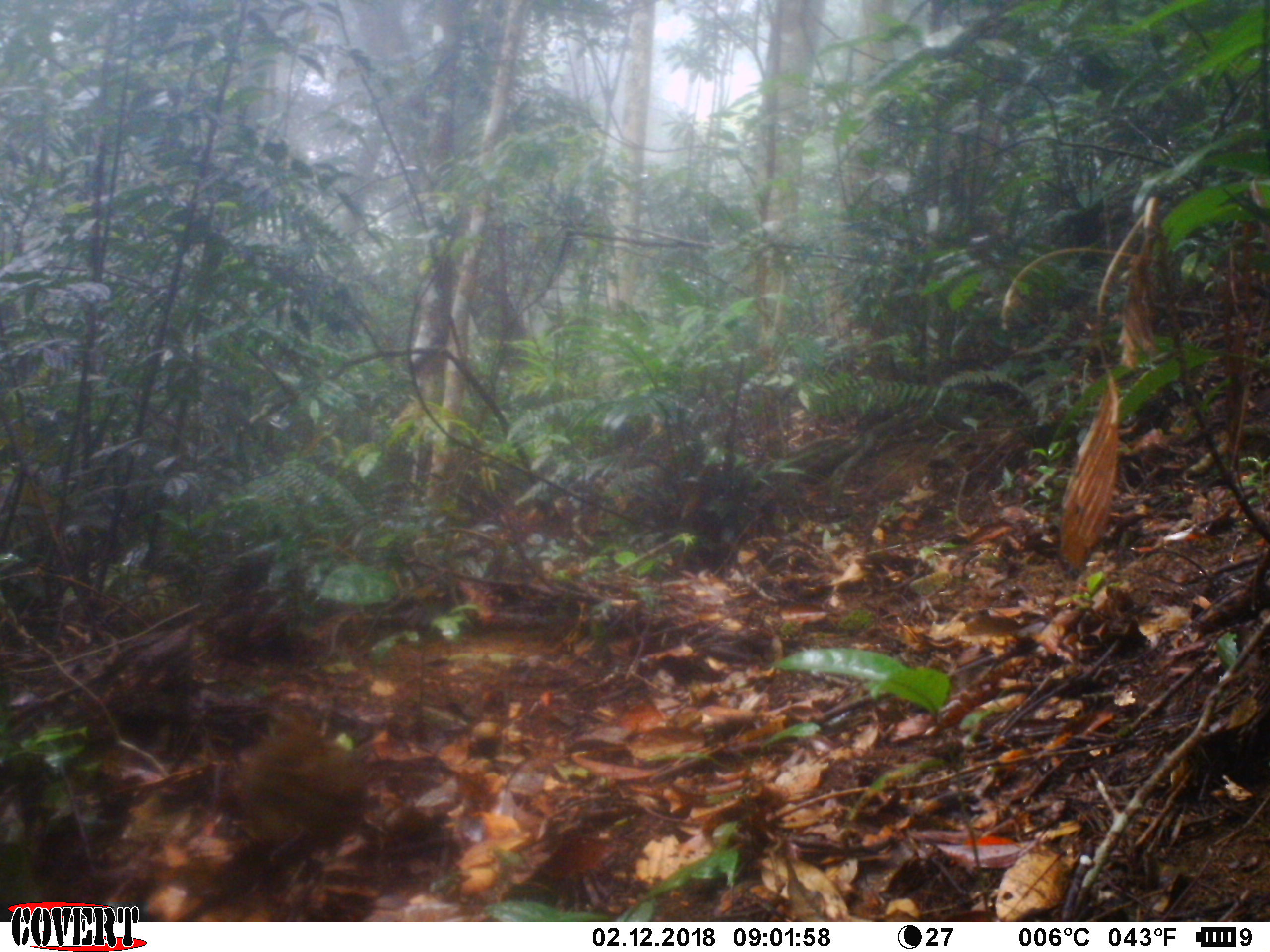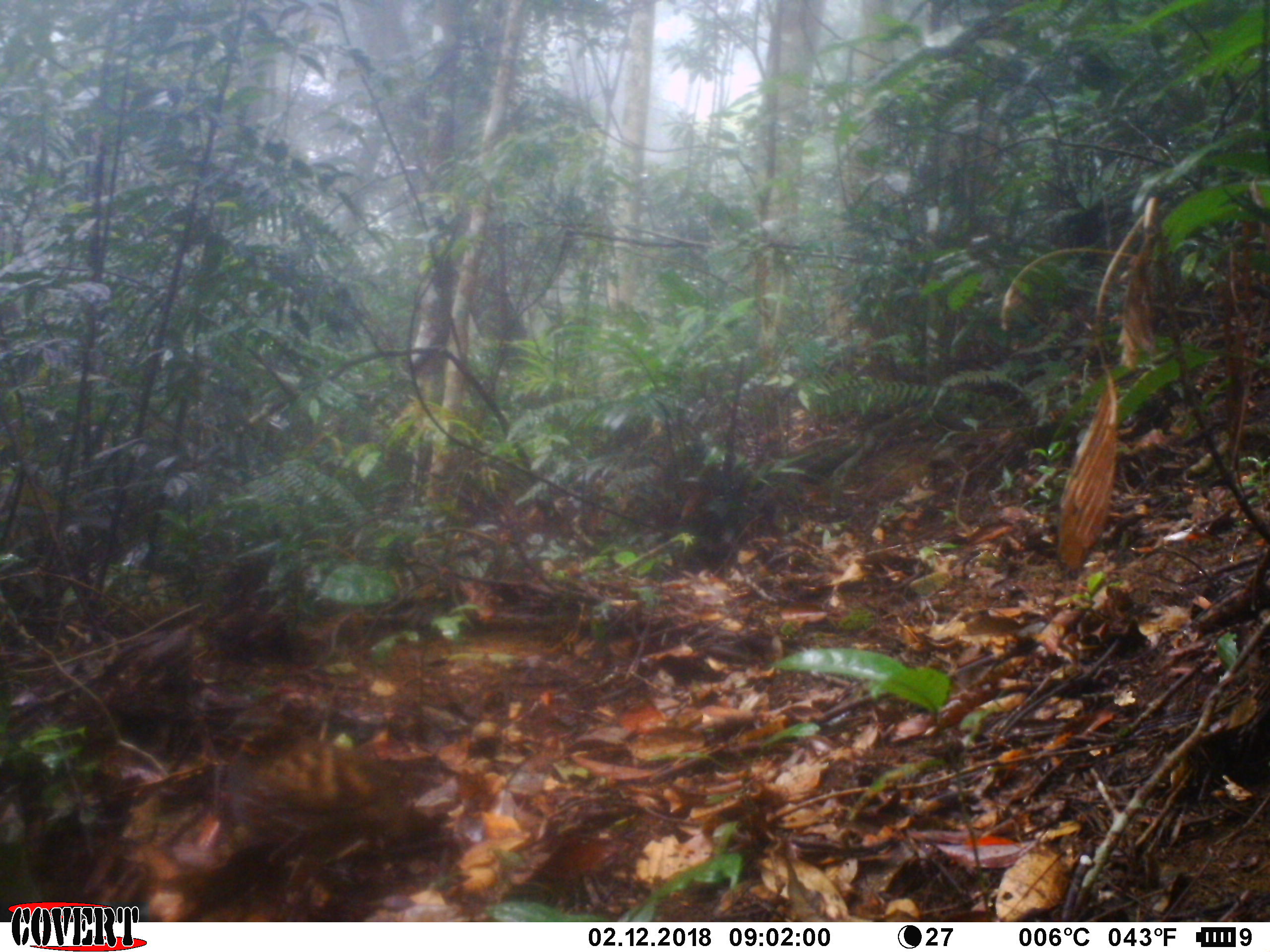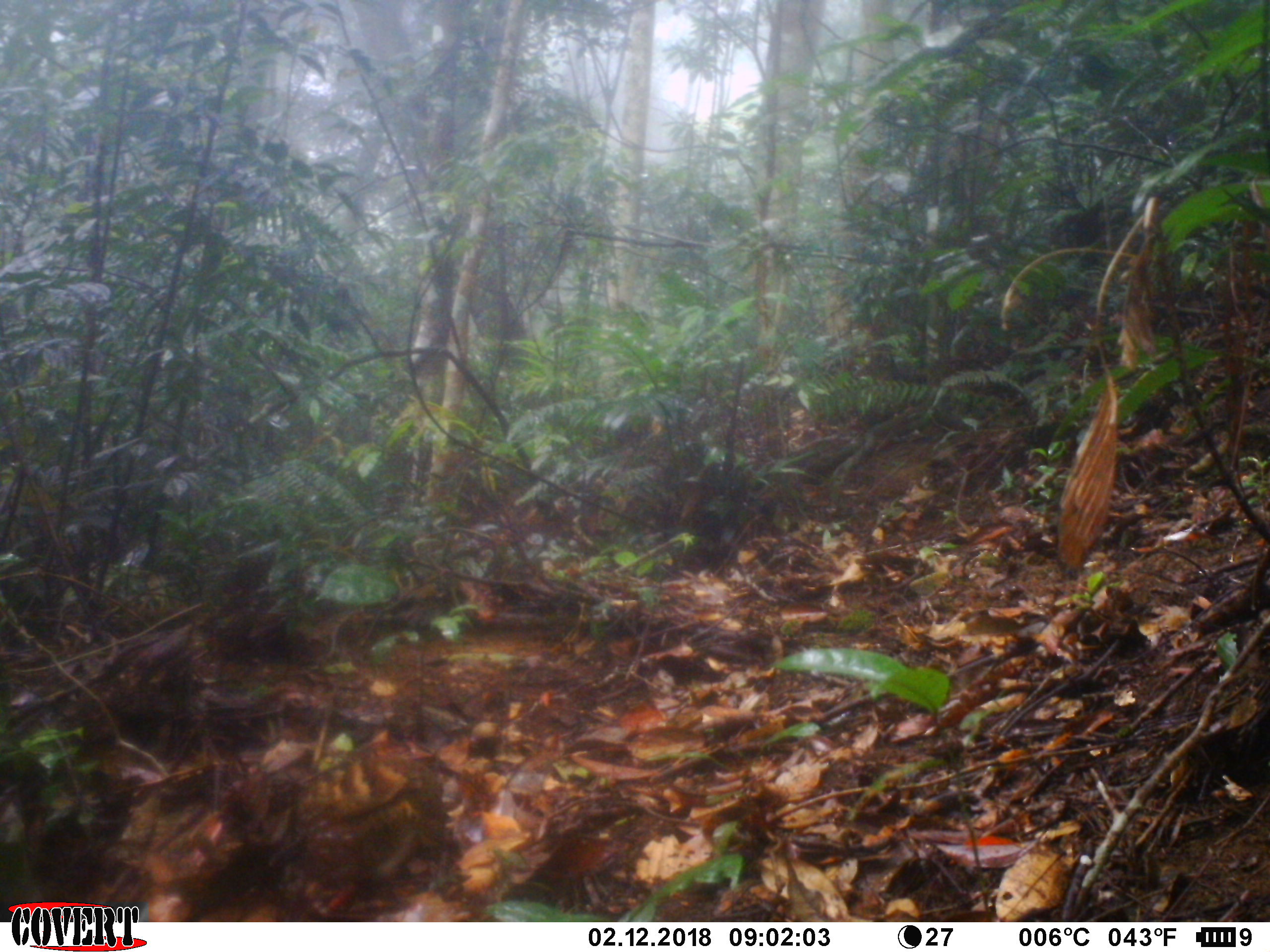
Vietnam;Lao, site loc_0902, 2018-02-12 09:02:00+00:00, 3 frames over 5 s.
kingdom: Animalia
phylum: Chordata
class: Aves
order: Galliformes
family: Phasianidae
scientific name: Phasianidae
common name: partridge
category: unidentified partridge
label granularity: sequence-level